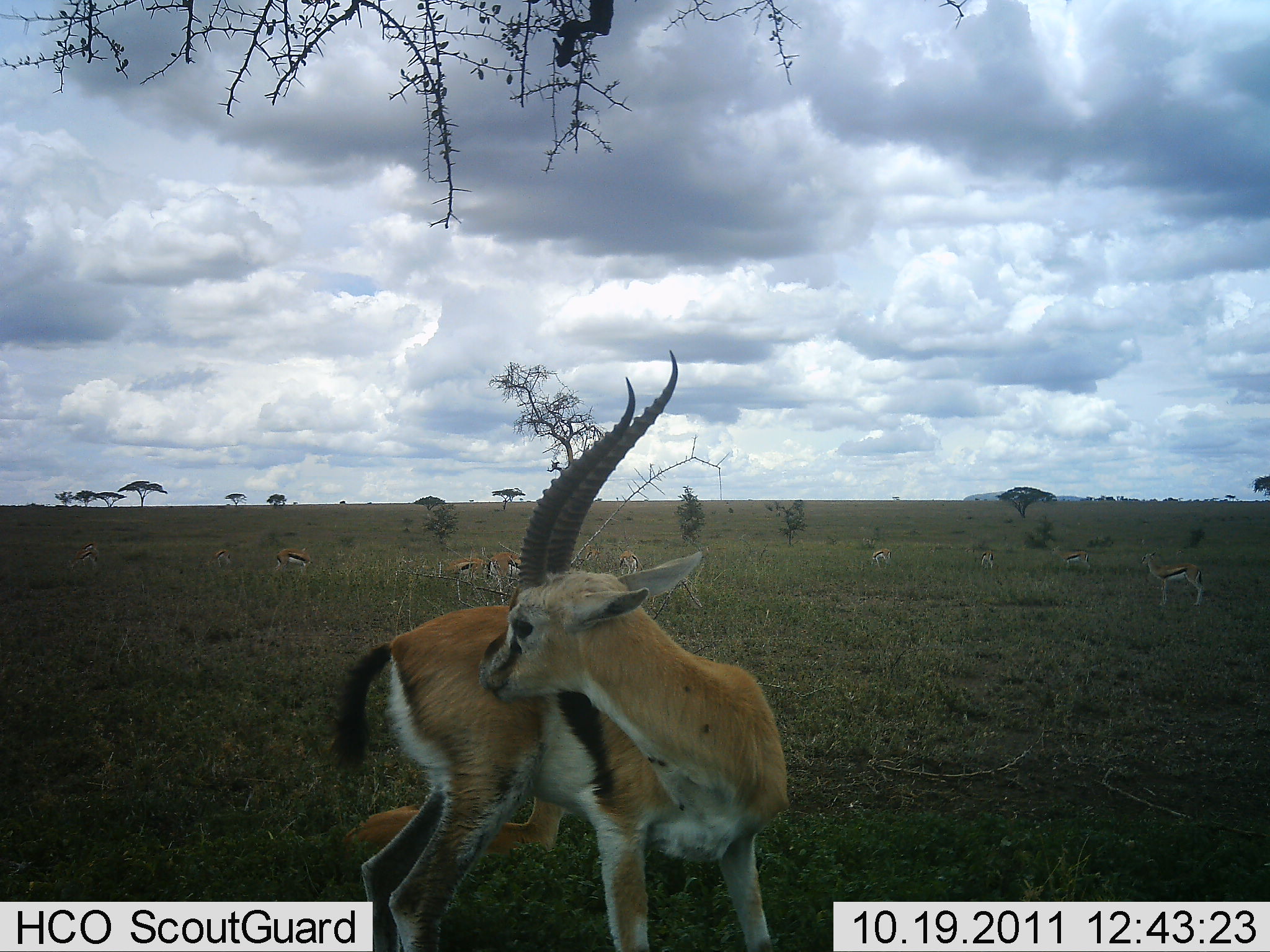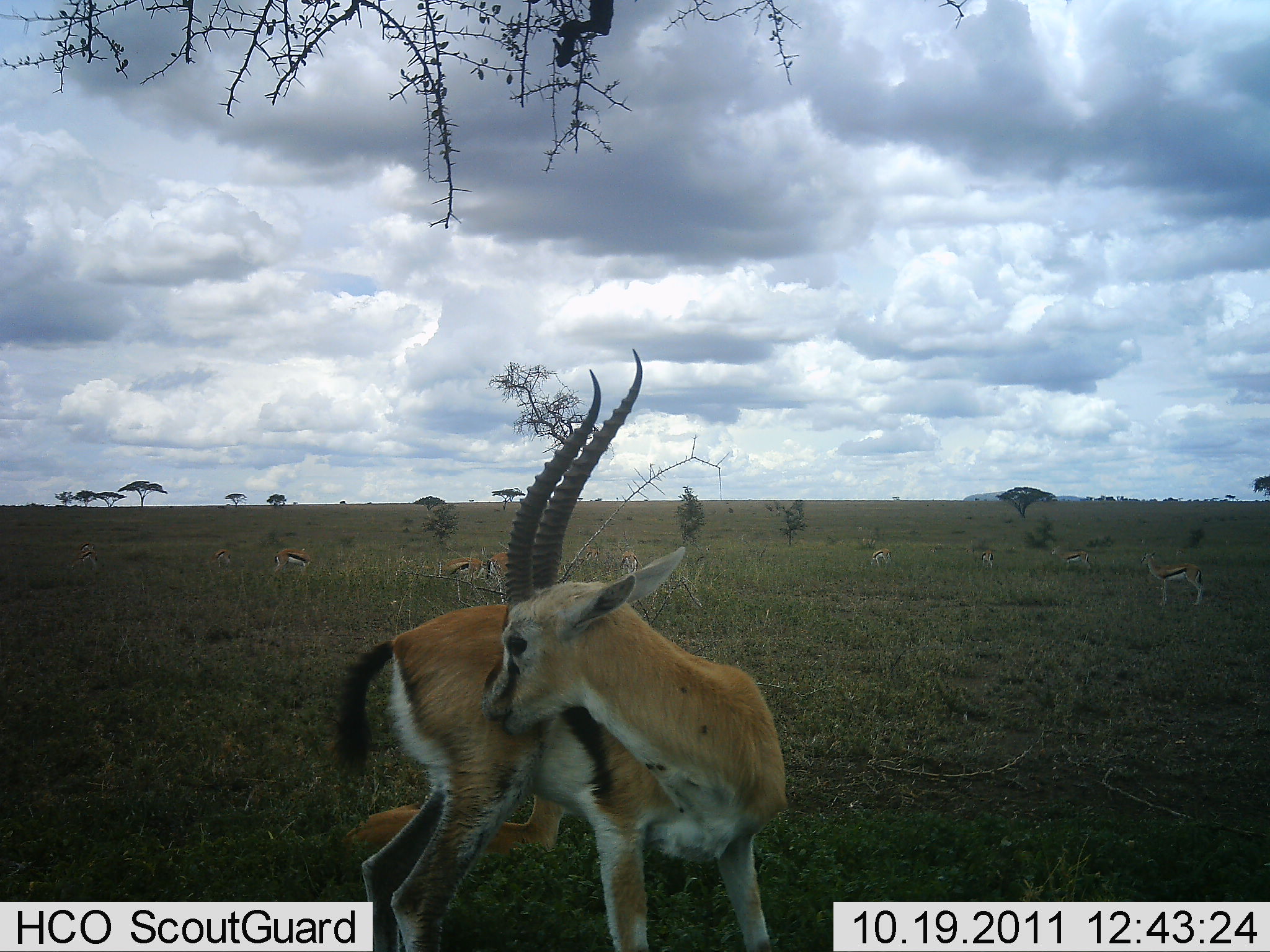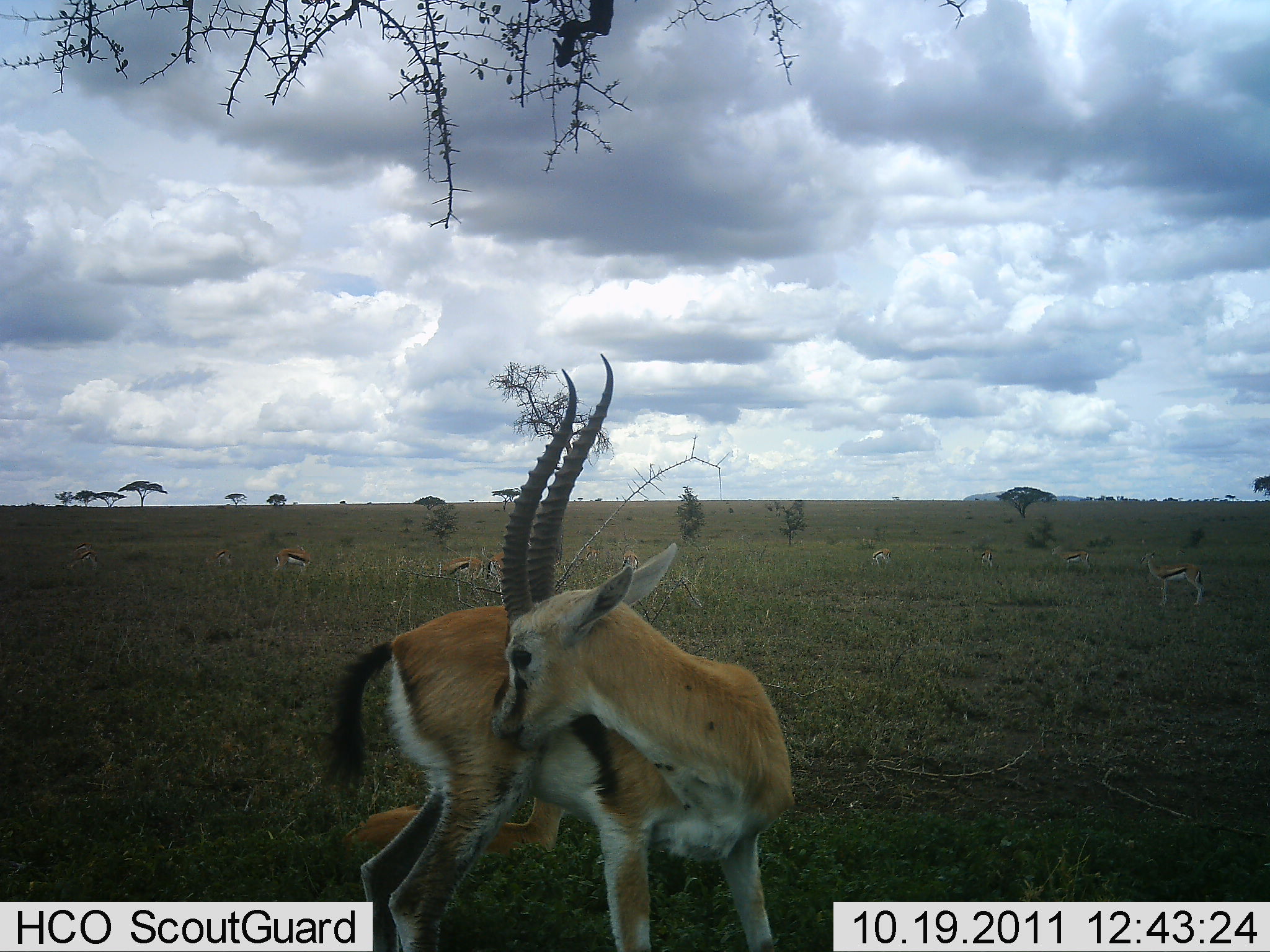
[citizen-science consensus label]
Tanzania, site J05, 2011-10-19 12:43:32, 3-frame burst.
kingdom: Animalia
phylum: Chordata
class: Mammalia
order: Artiodactyla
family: Bovidae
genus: Eudorcas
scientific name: Eudorcas thomsonii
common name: thomson's gazelle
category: gazellethomsons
Gazellethomsons (thomson's gazelle) (Eudorcas thomsonii), count 11-50. Behavior (volunteer vote fractions): standing 93%, resting 7%, moving 21%, interacting 14%. Young present (vote fraction): 0%. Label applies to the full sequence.